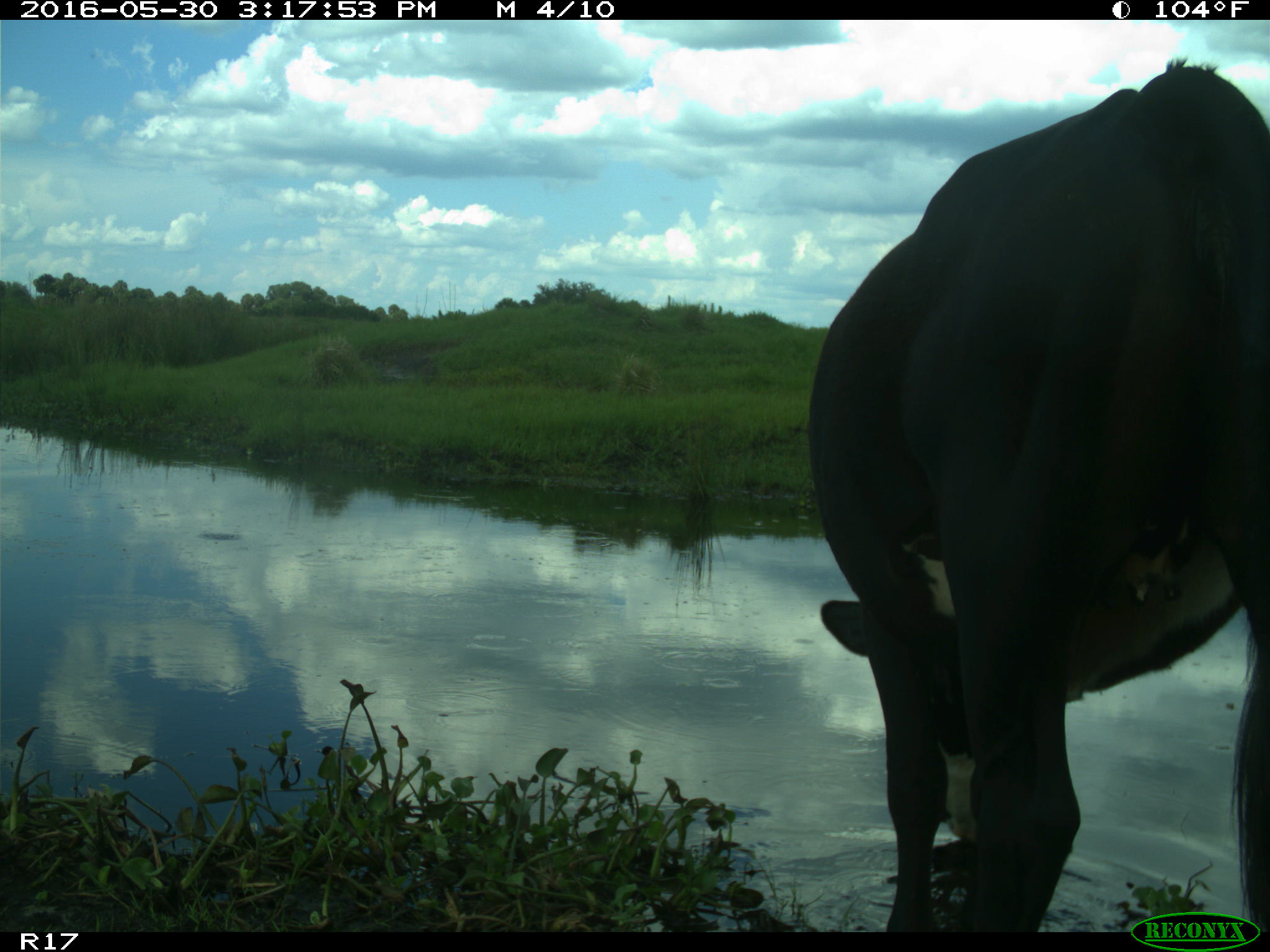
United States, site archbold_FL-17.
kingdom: Animalia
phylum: Chordata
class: Mammalia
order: Artiodactyla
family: Bovidae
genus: Bos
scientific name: Bos taurus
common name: domestic cow